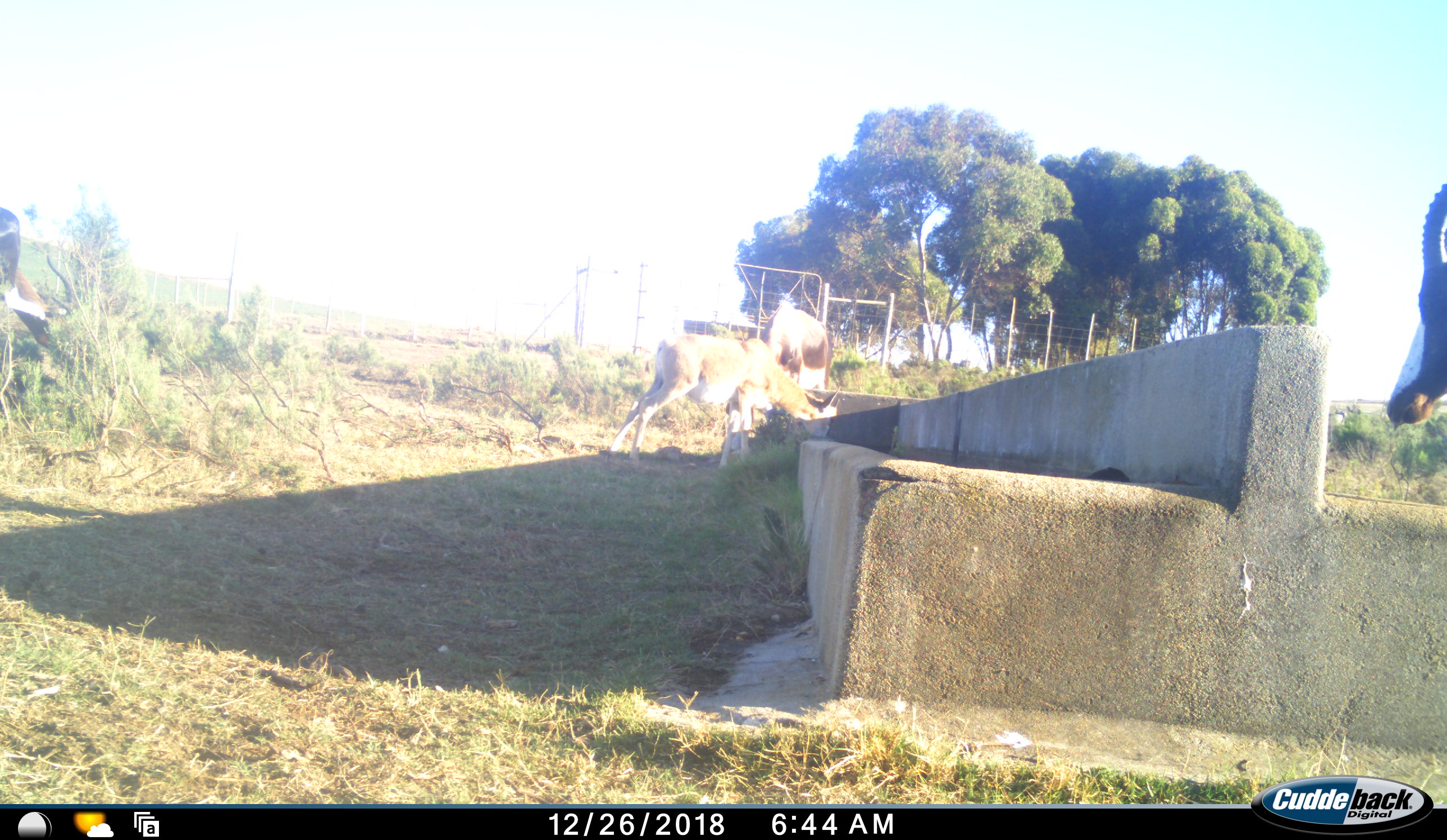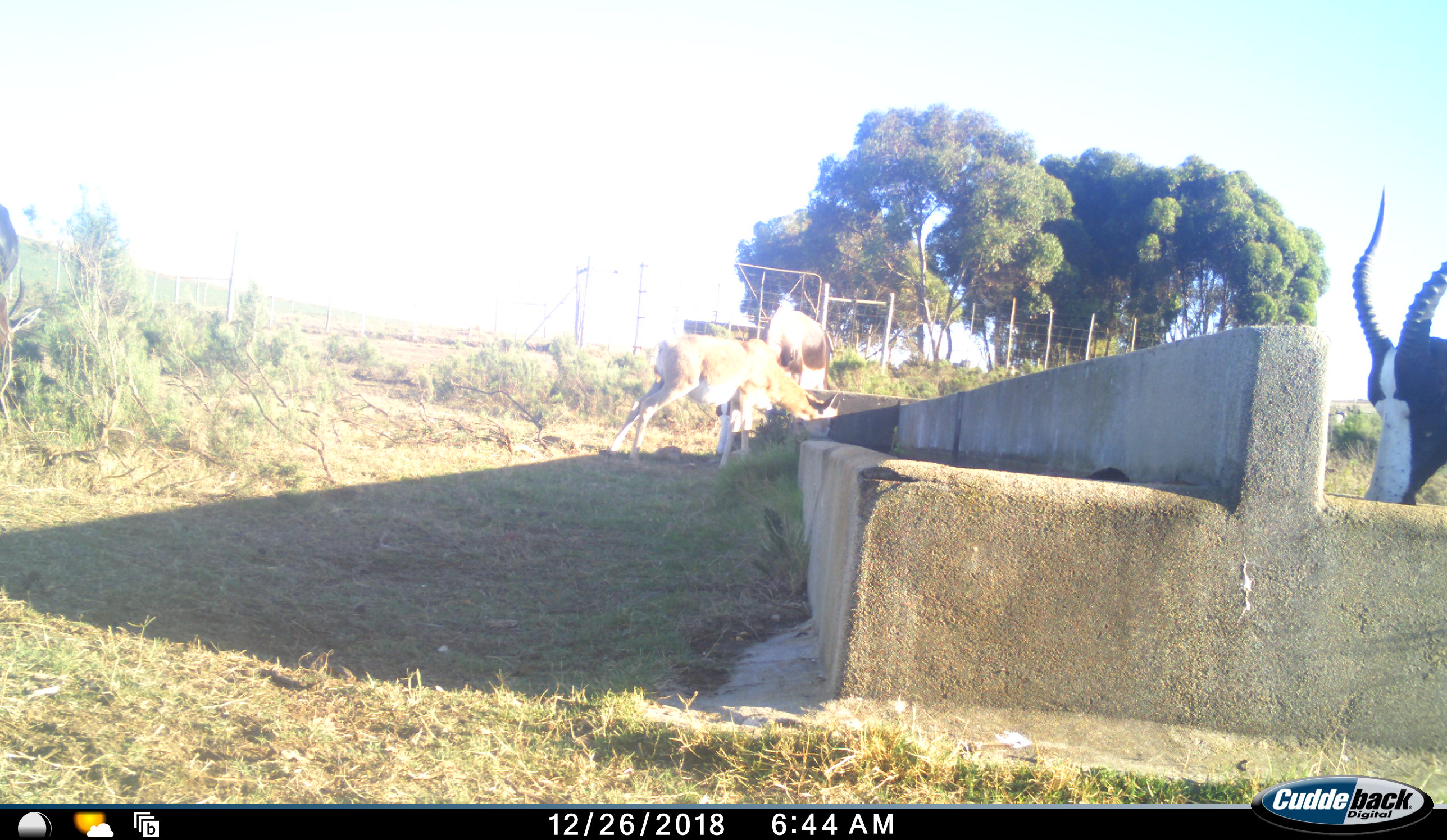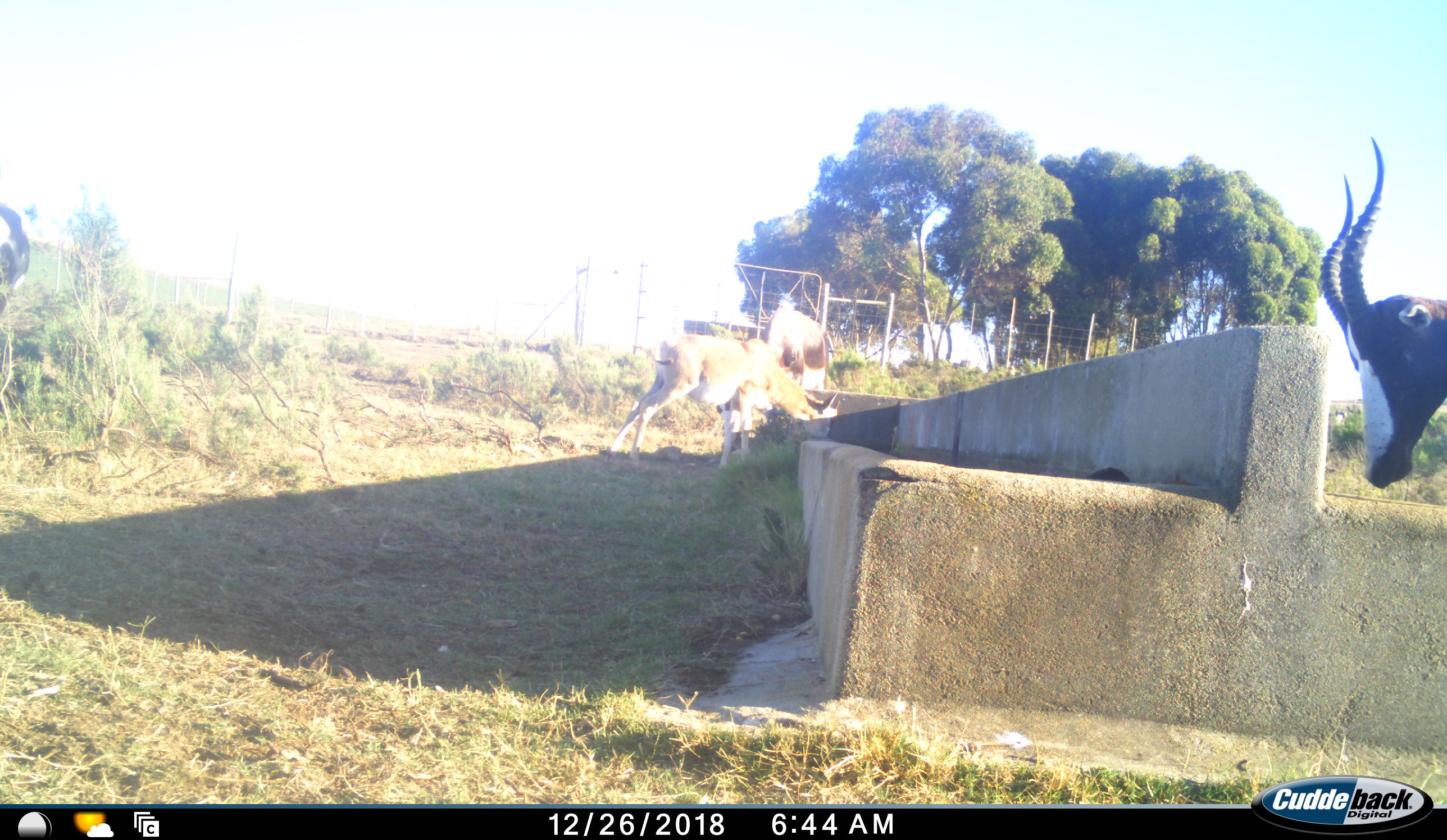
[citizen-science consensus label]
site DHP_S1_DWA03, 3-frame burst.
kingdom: Animalia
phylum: Chordata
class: Mammalia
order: Artiodactyla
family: Bovidae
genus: Damaliscus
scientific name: Damaliscus pygargus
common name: bontebok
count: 4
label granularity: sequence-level